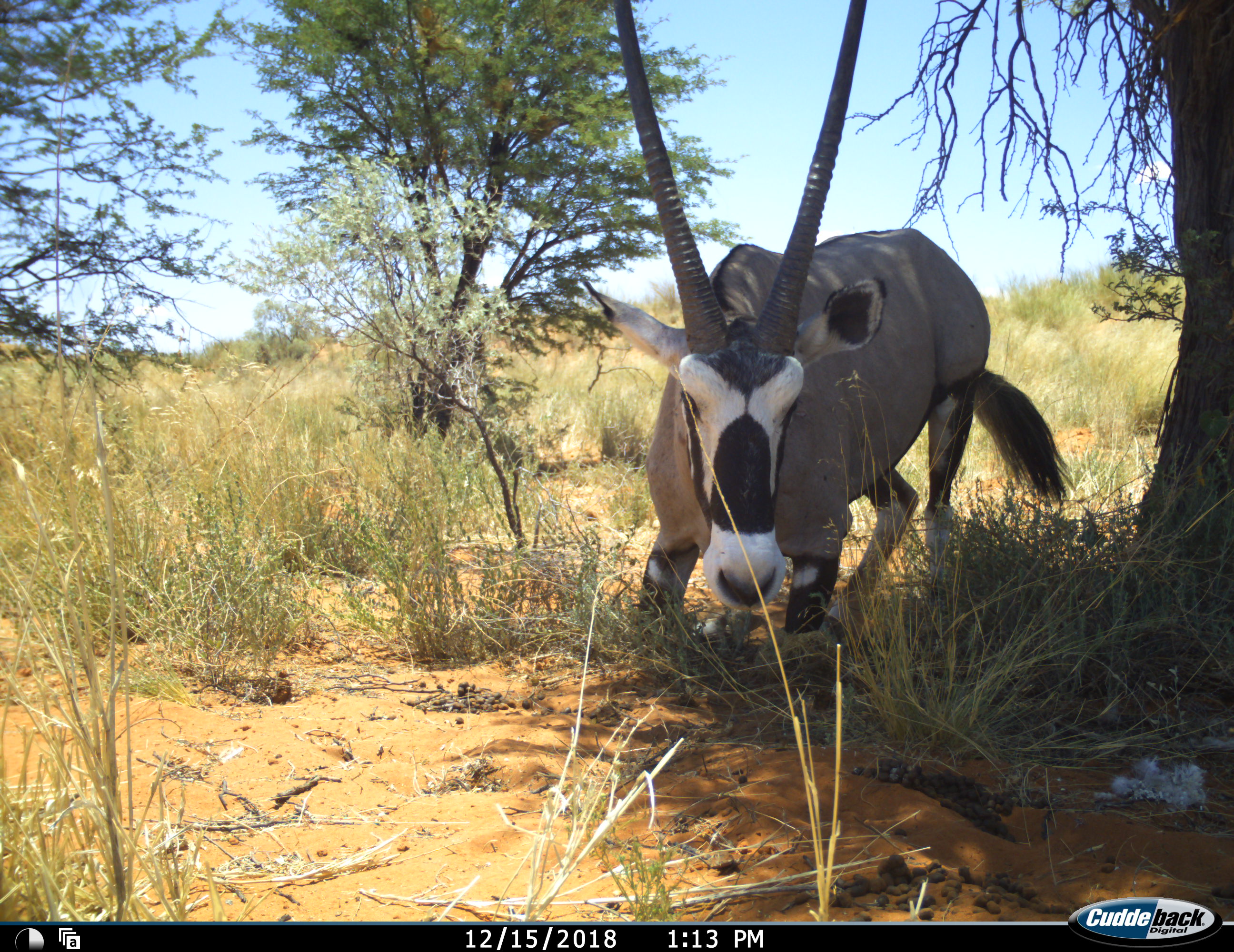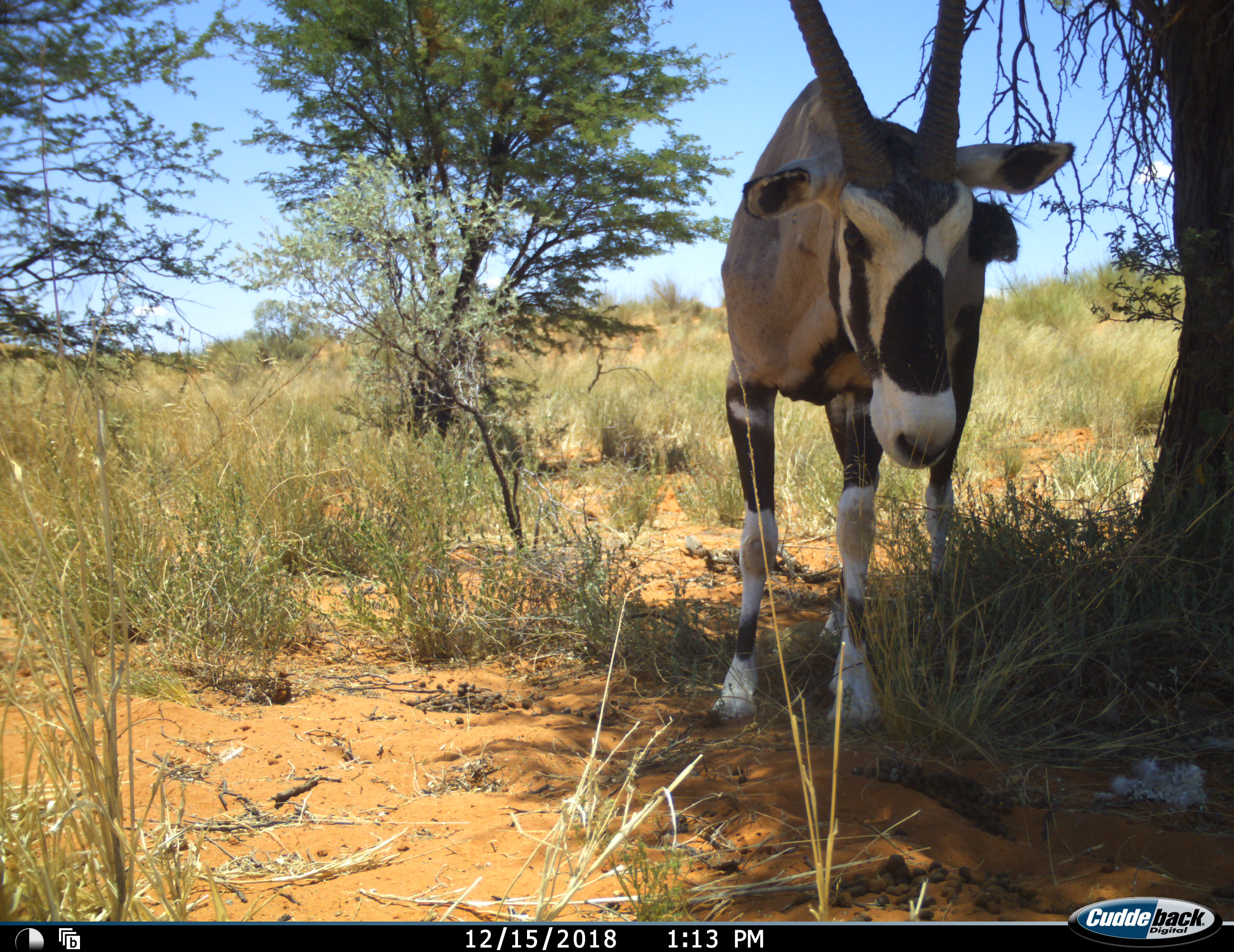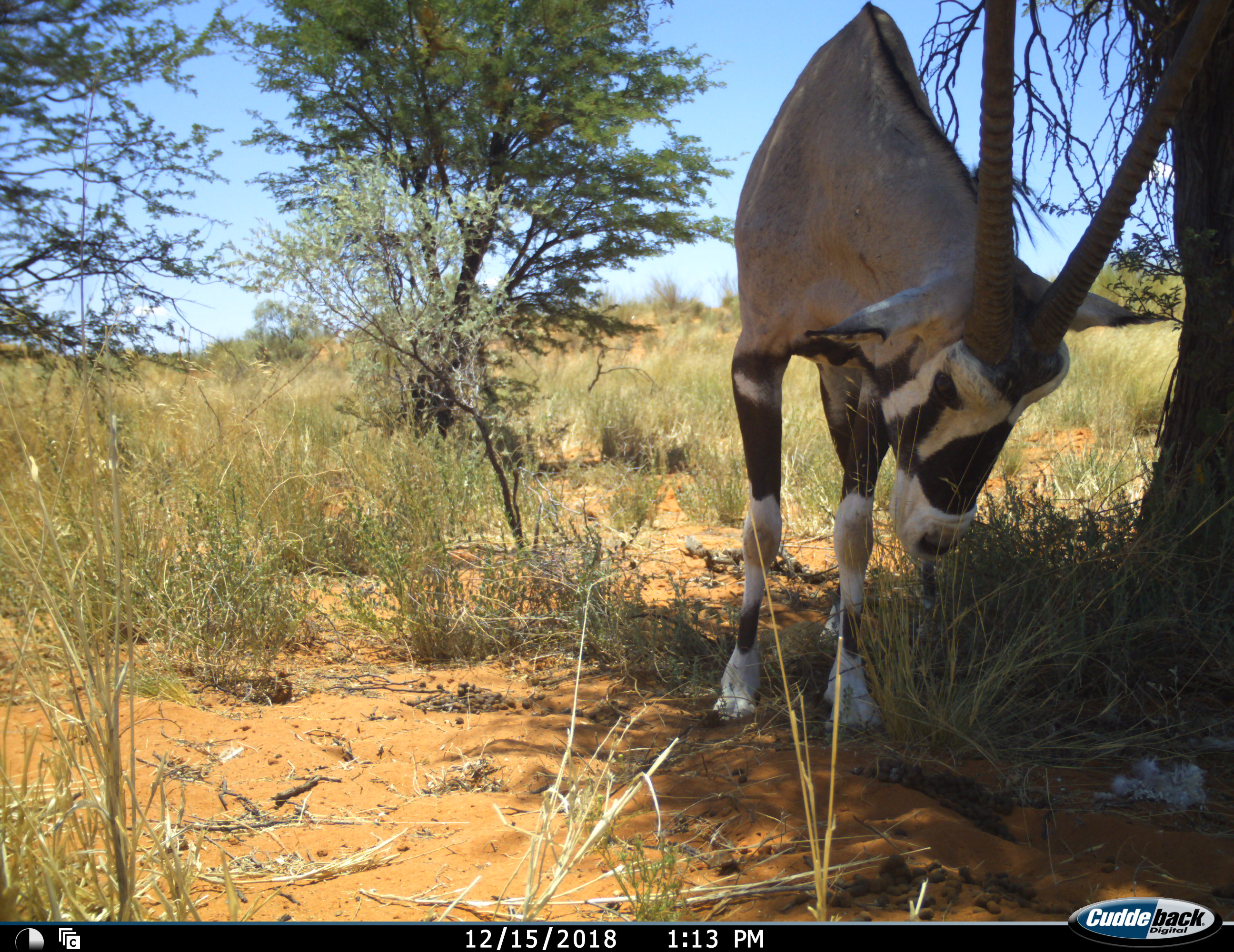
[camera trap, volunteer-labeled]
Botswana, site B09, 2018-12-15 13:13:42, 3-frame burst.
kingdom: Animalia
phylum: Chordata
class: Mammalia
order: Artiodactyla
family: Bovidae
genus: Oryx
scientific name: Oryx gazella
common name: gemsbok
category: gemsbokoryx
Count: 1.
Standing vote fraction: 50%.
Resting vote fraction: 40%.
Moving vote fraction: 20%.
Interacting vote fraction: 10%.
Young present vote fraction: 0%.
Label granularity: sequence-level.